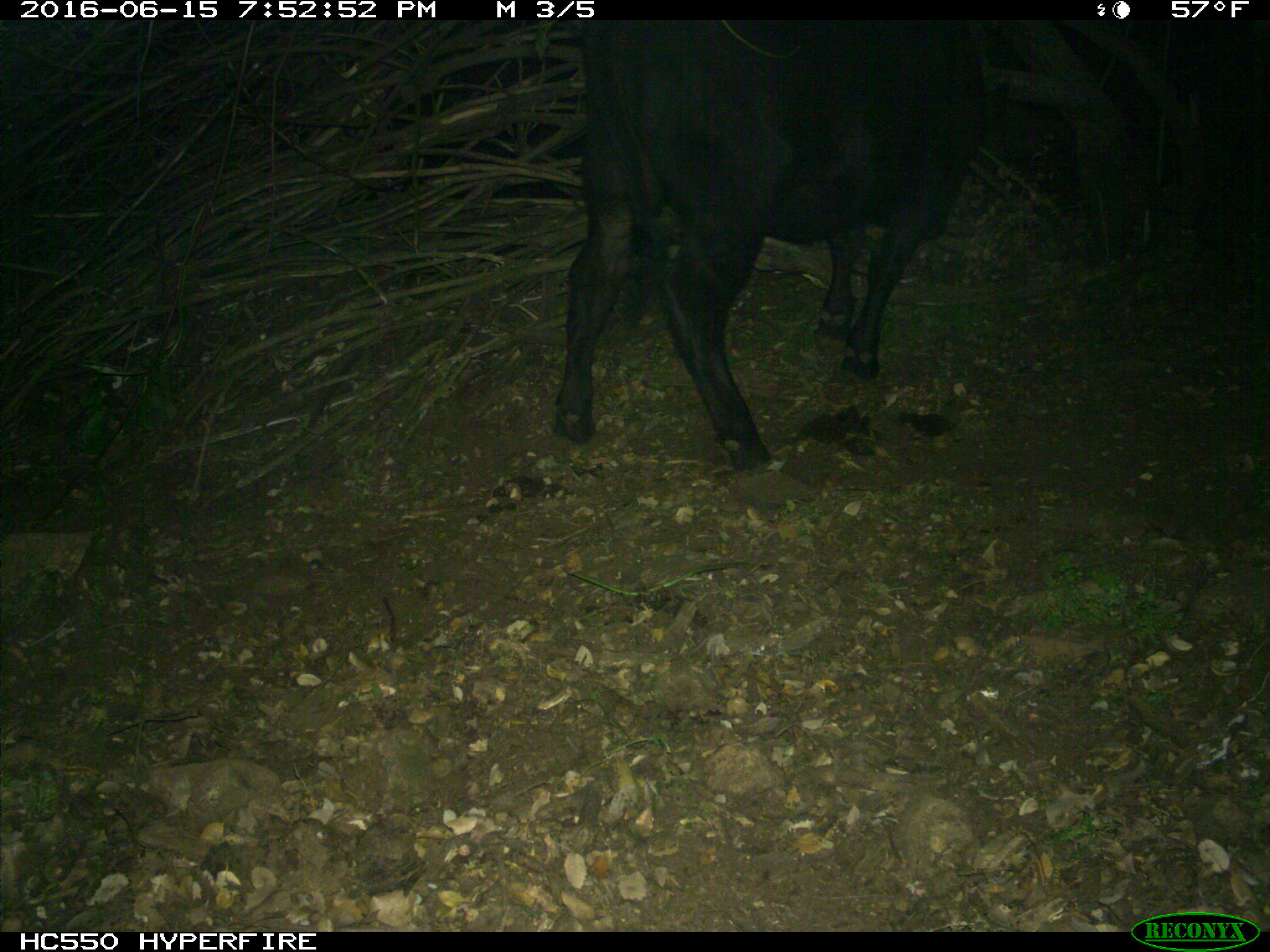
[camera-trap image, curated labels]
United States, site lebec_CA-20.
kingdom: Animalia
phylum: Chordata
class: Mammalia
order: Artiodactyla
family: Bovidae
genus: Bos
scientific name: Bos taurus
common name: domestic cow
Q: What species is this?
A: Bos taurus (domestic cow).